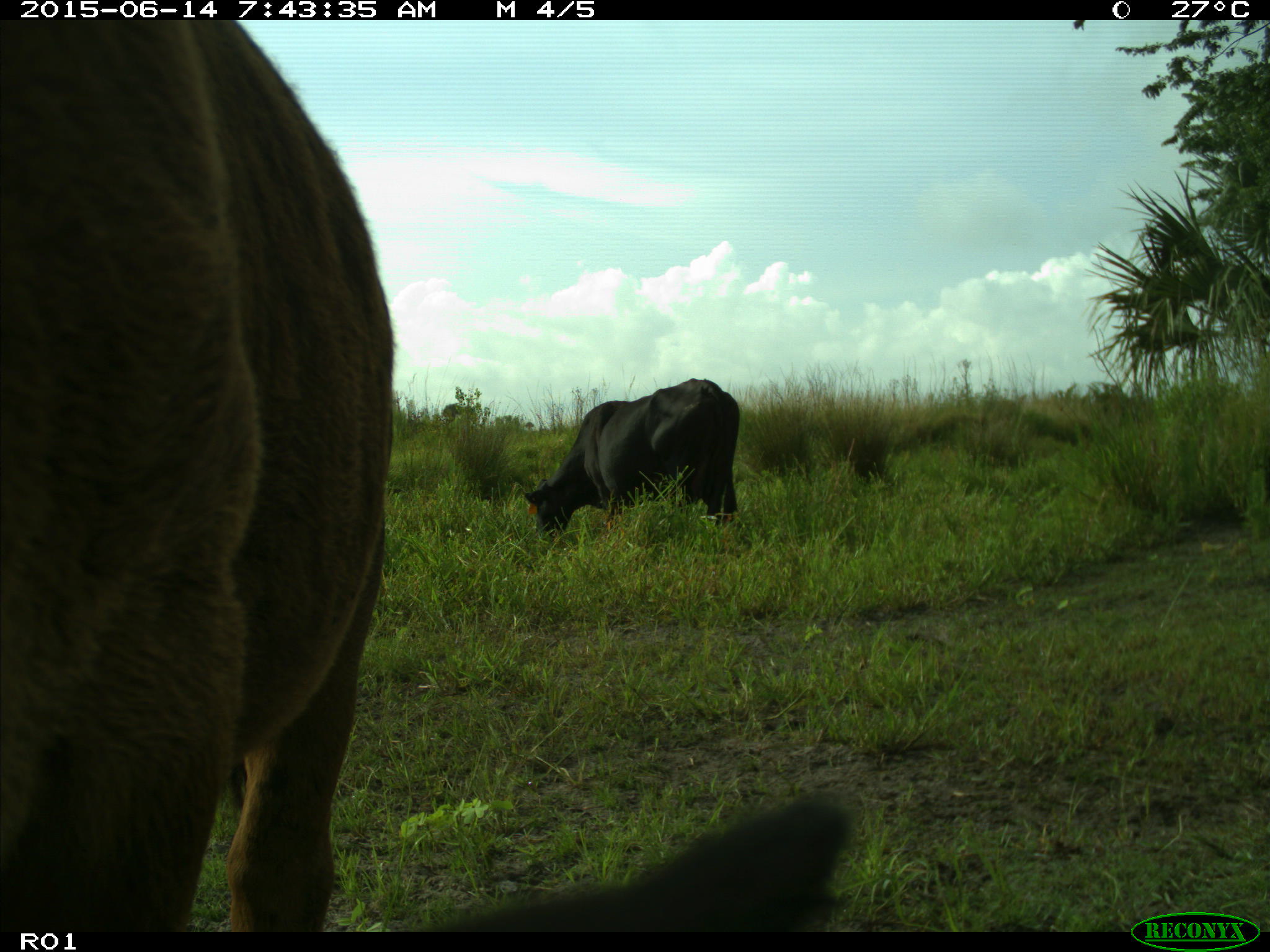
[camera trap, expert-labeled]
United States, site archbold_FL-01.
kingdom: Animalia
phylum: Chordata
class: Mammalia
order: Artiodactyla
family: Bovidae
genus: Bos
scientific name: Bos taurus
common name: domestic cow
Bos taurus (domestic cow).